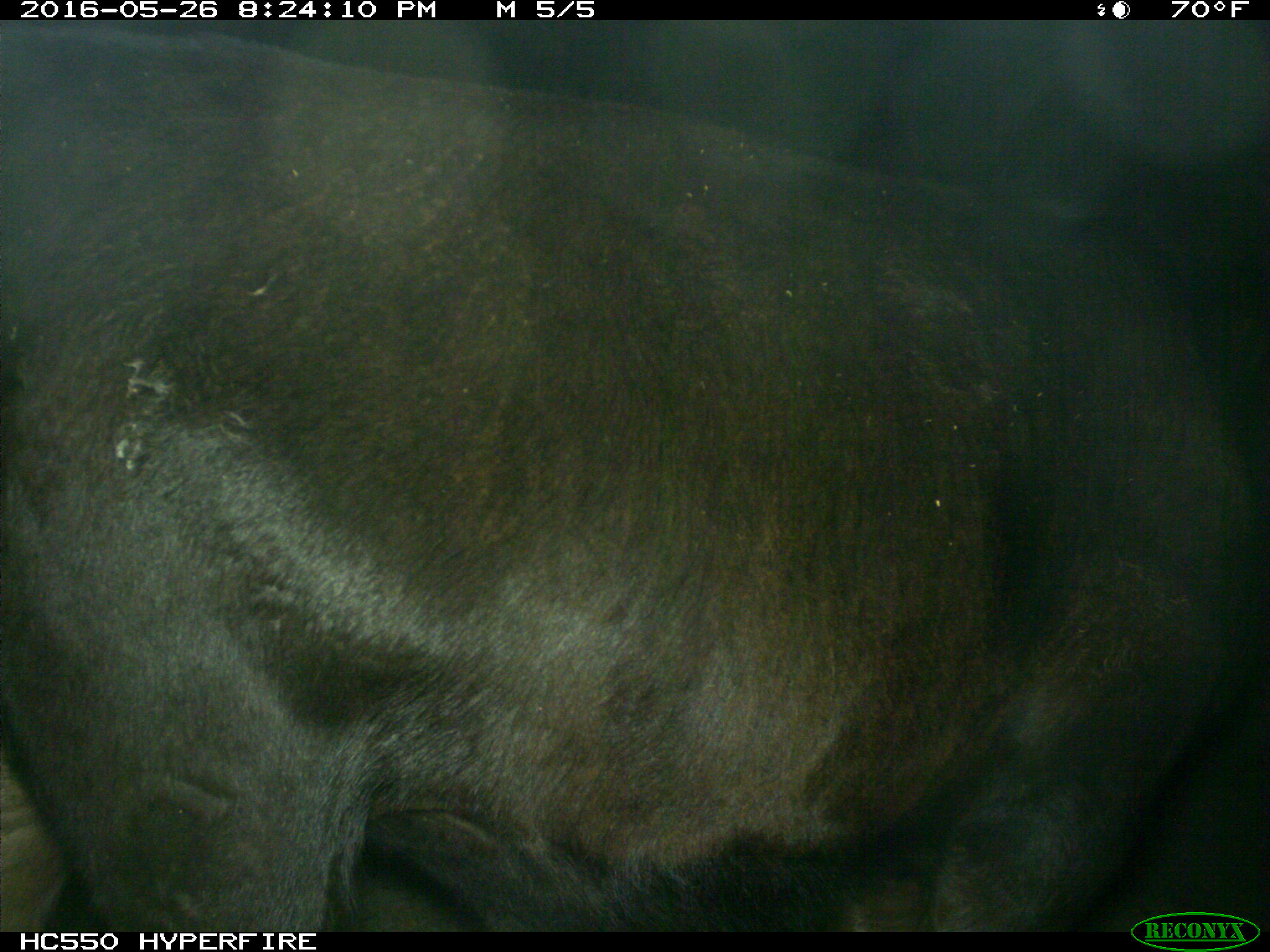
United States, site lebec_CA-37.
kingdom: Animalia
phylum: Chordata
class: Mammalia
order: Artiodactyla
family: Bovidae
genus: Bos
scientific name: Bos taurus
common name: domestic cow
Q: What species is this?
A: Bos taurus (domestic cow).